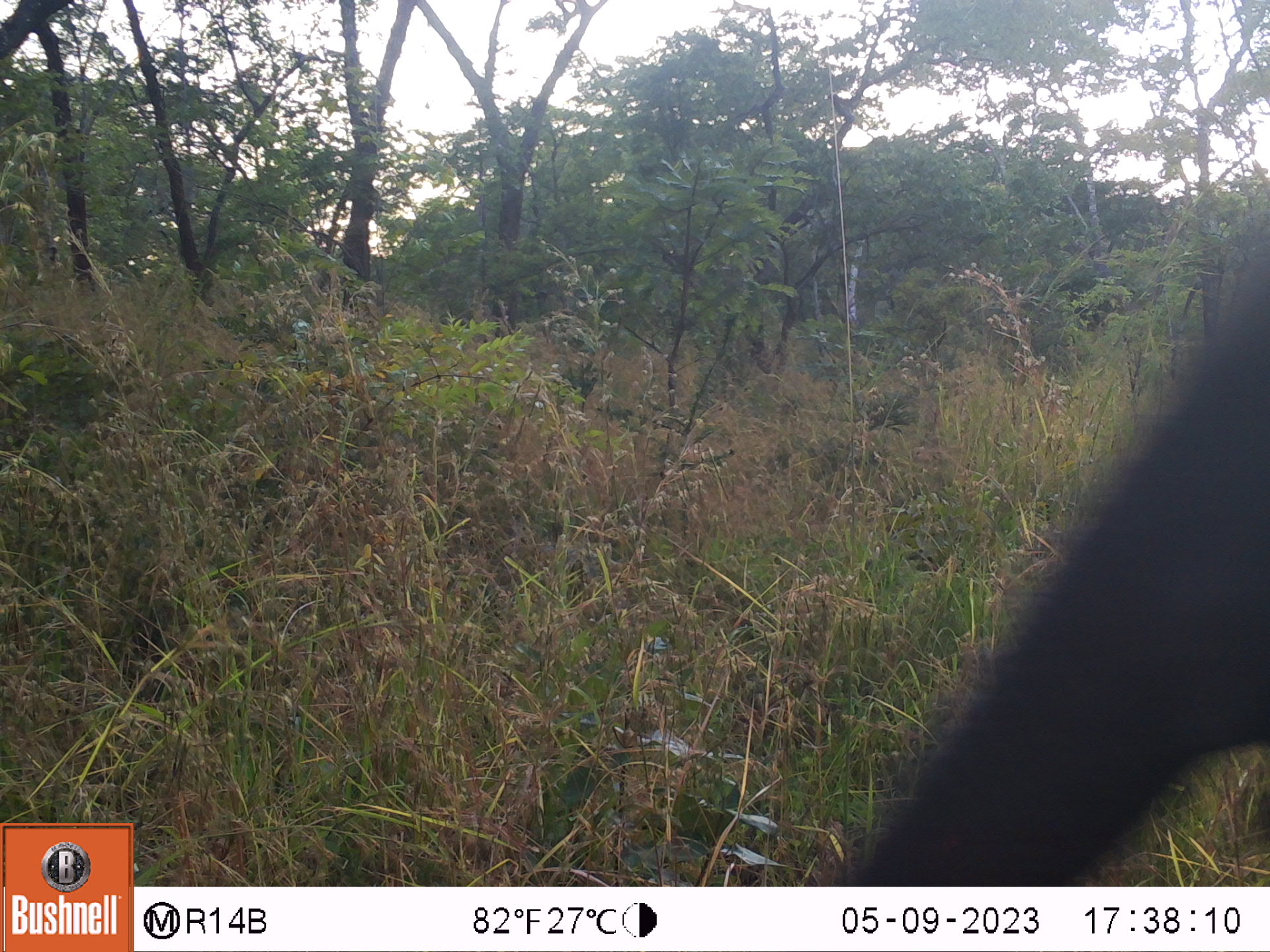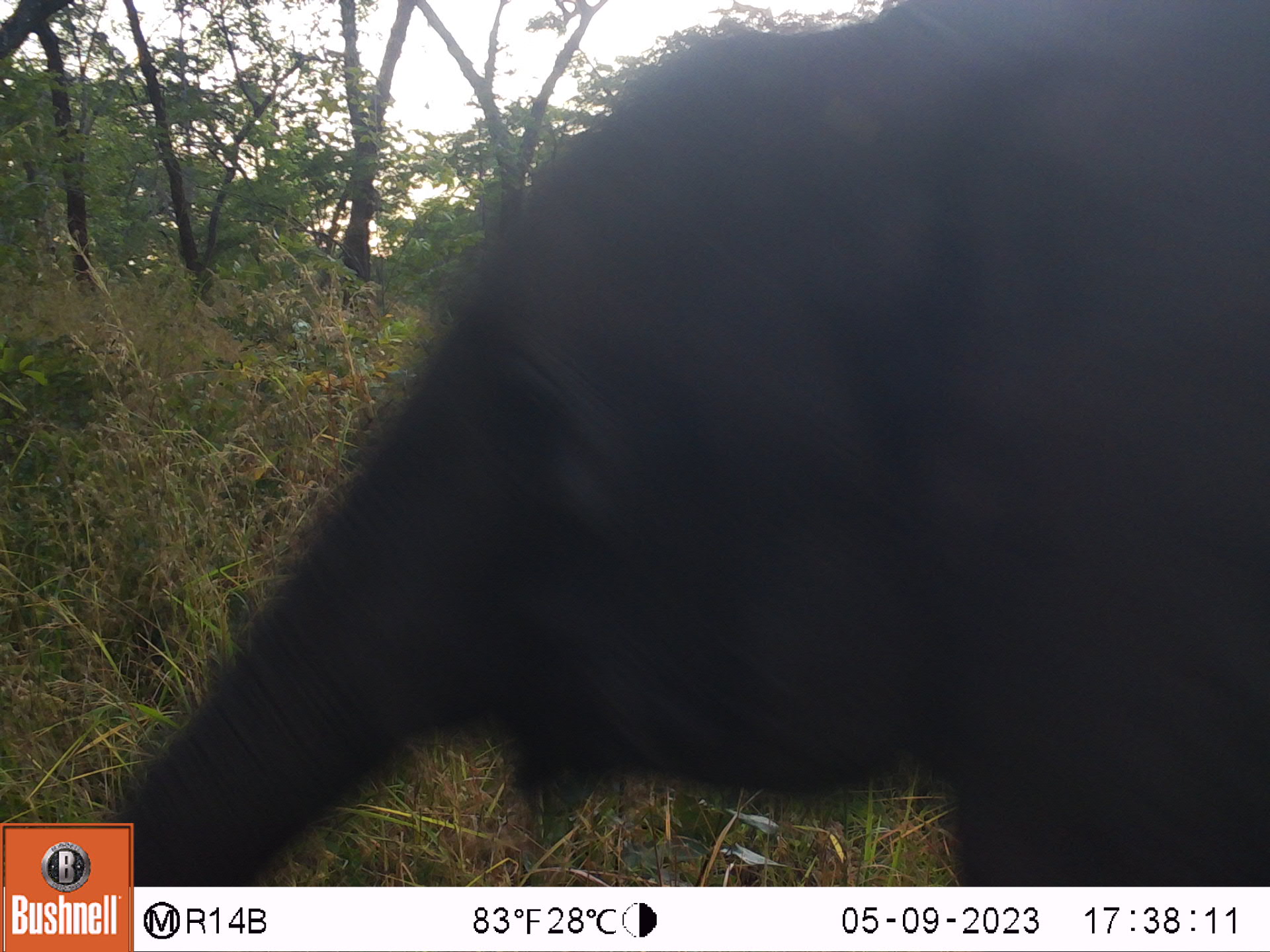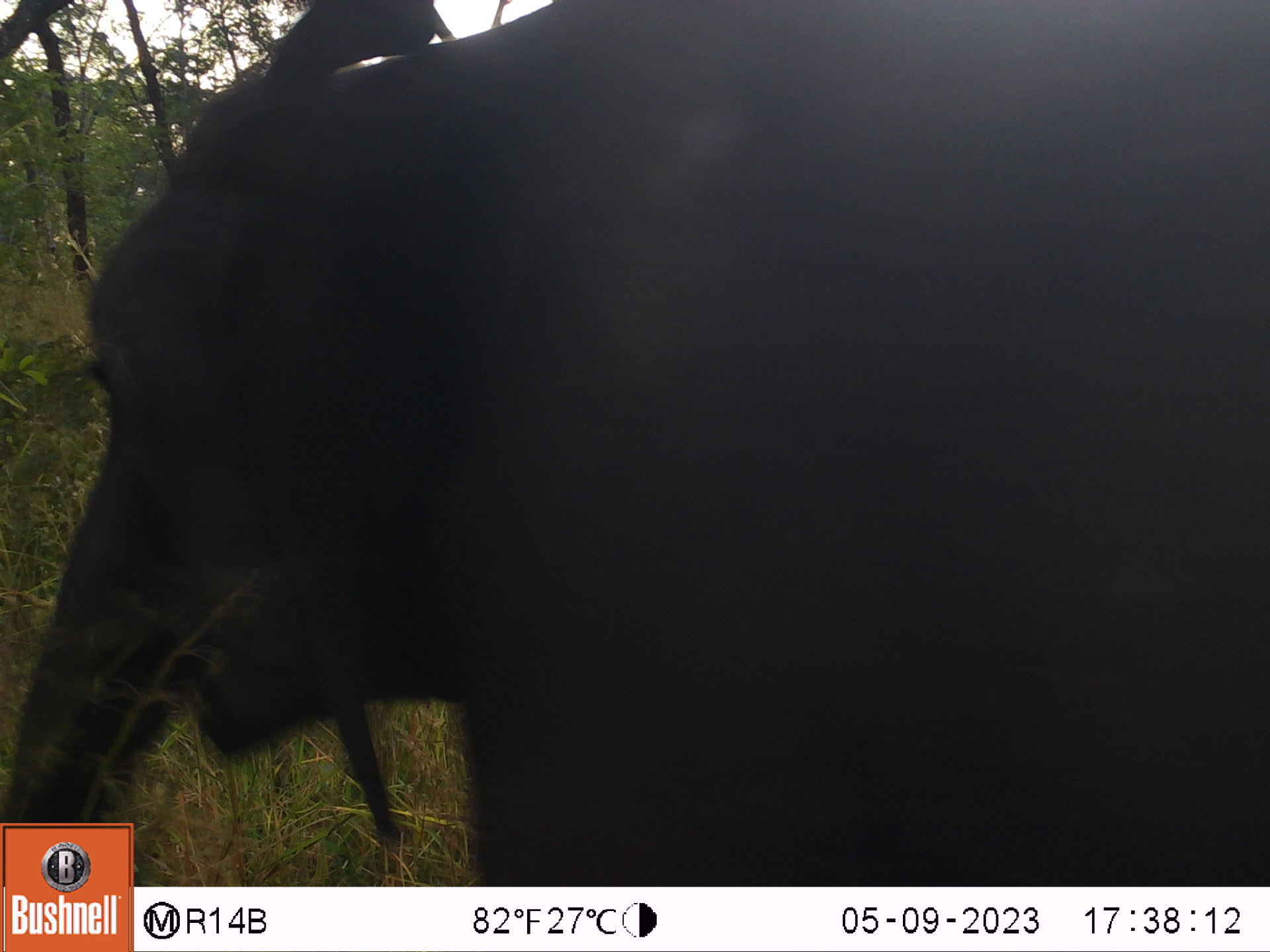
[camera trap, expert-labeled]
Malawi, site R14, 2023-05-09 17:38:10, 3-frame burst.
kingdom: Animalia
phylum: Chordata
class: Mammalia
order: Proboscidea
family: Elephantidae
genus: Loxodonta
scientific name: Loxodonta africana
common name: african savanna elephant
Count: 1.